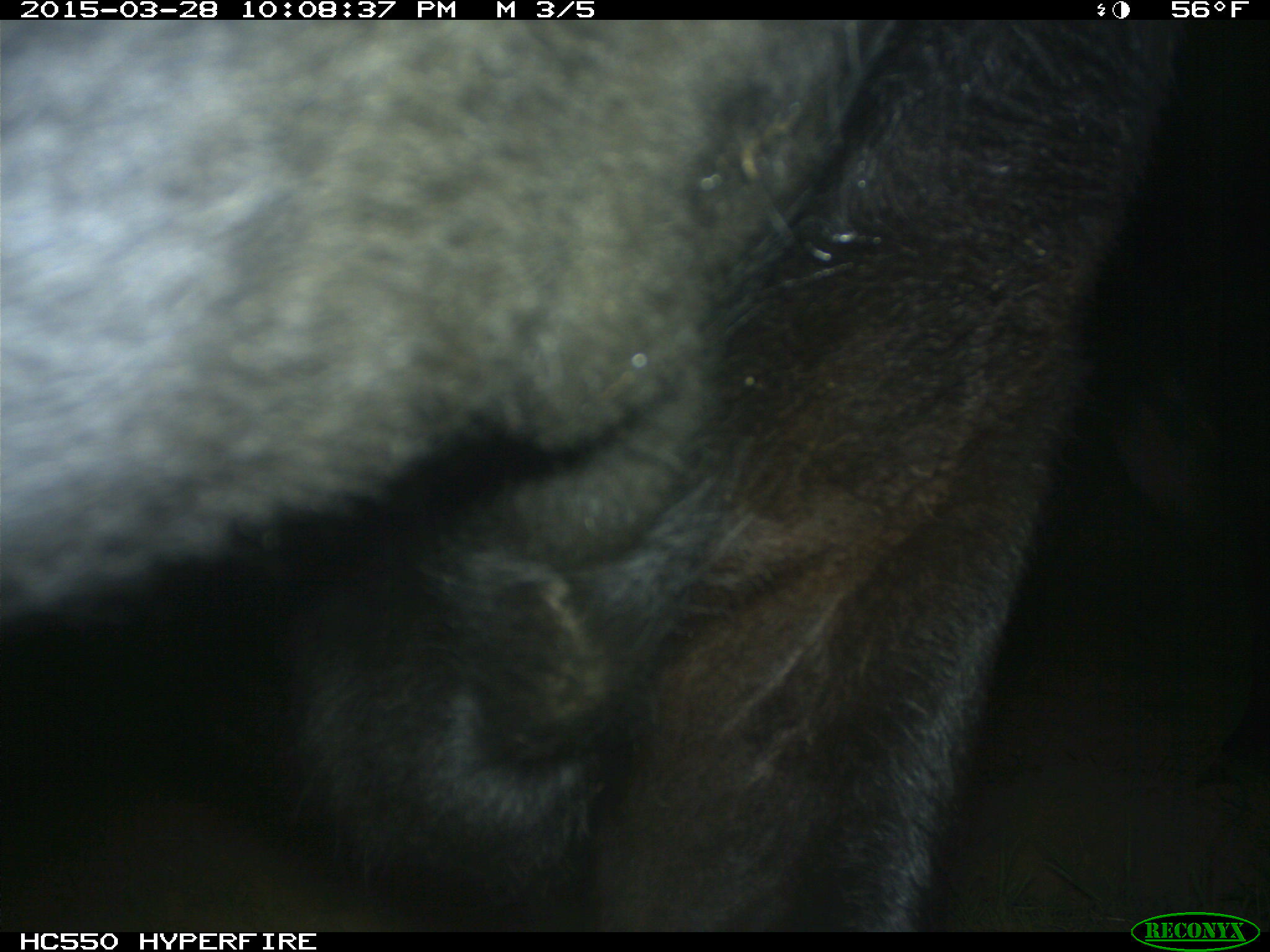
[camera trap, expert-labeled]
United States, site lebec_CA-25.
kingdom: Animalia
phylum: Chordata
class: Mammalia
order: Artiodactyla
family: Bovidae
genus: Bos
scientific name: Bos taurus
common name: domestic cow